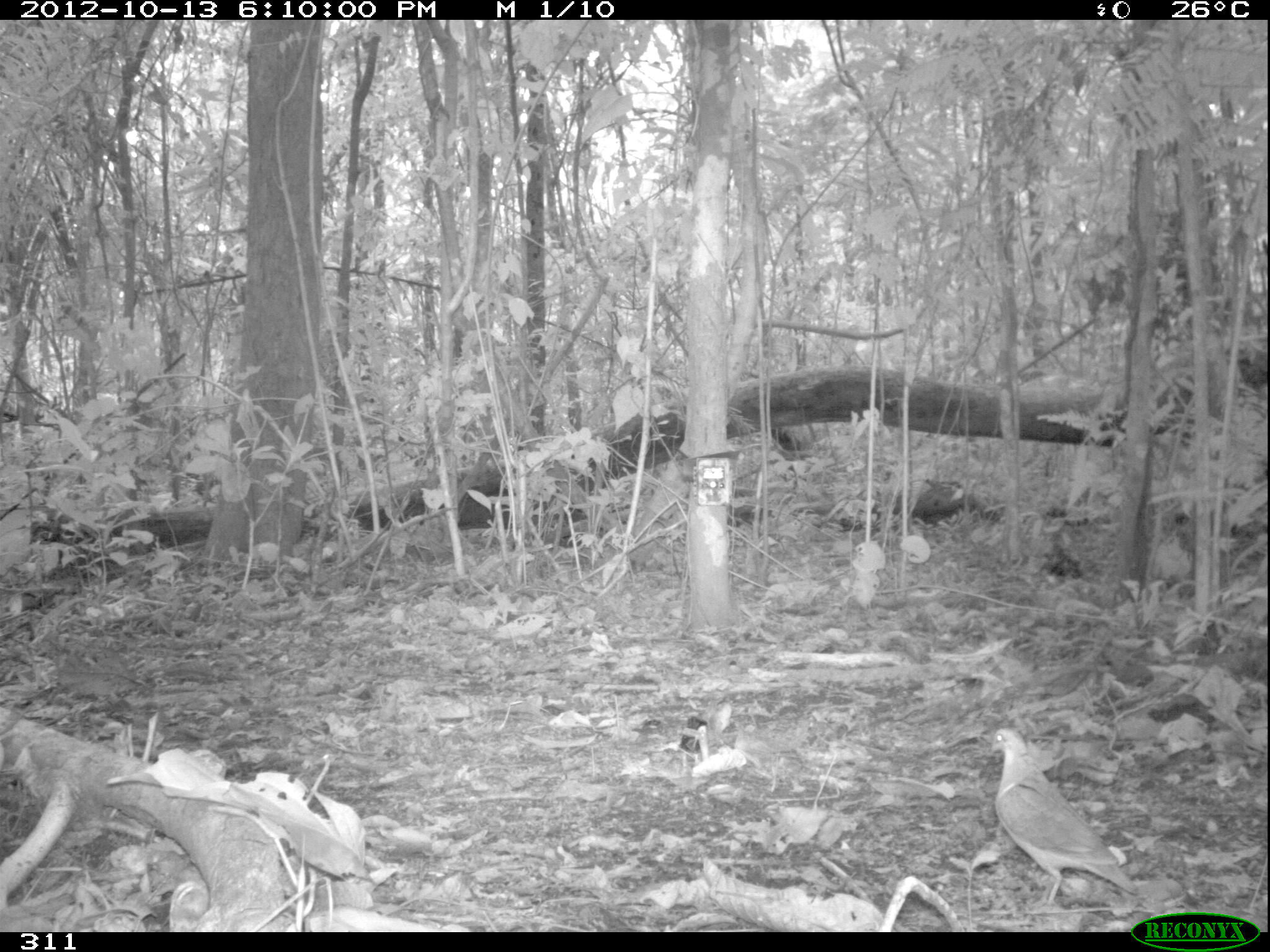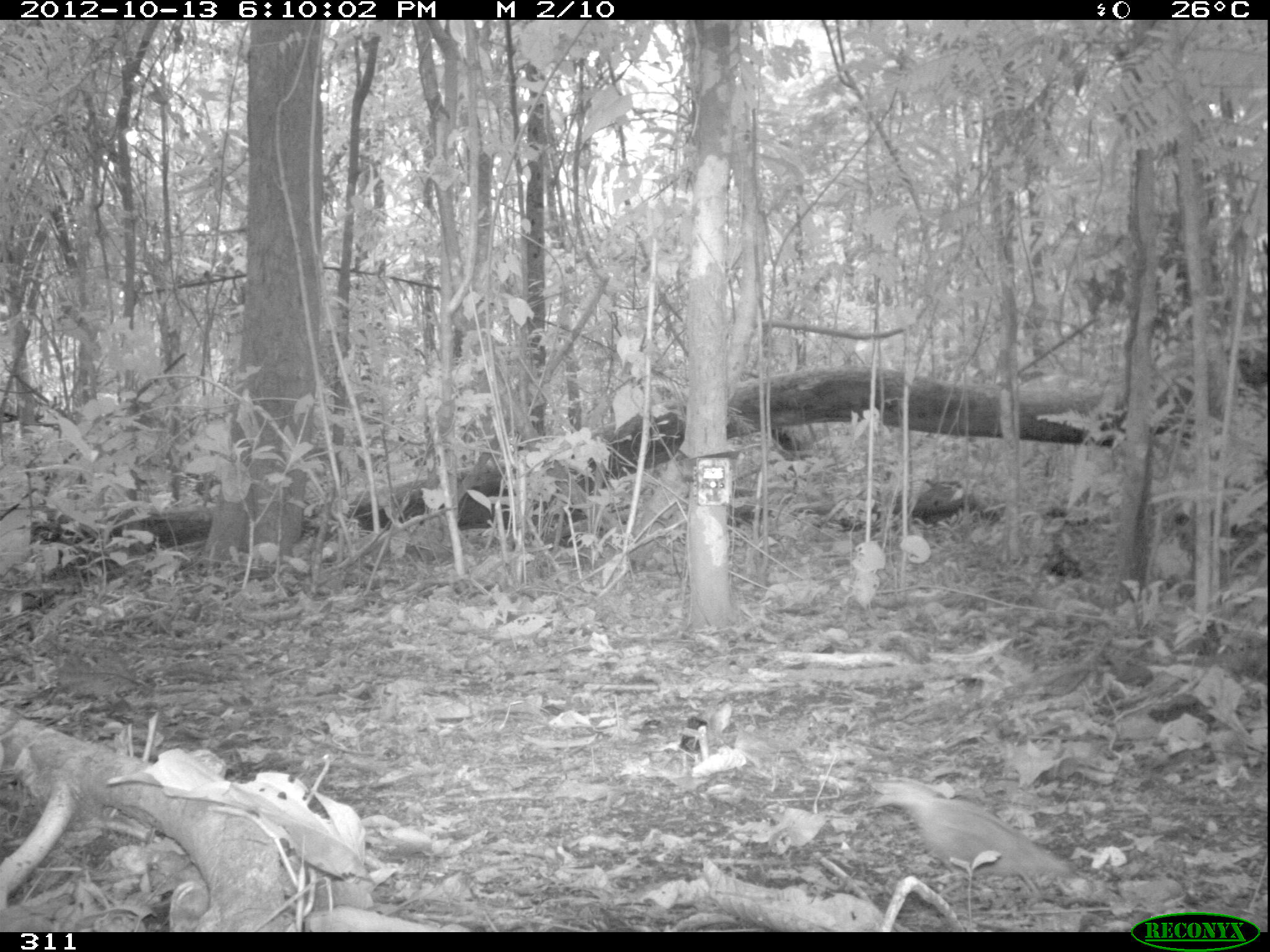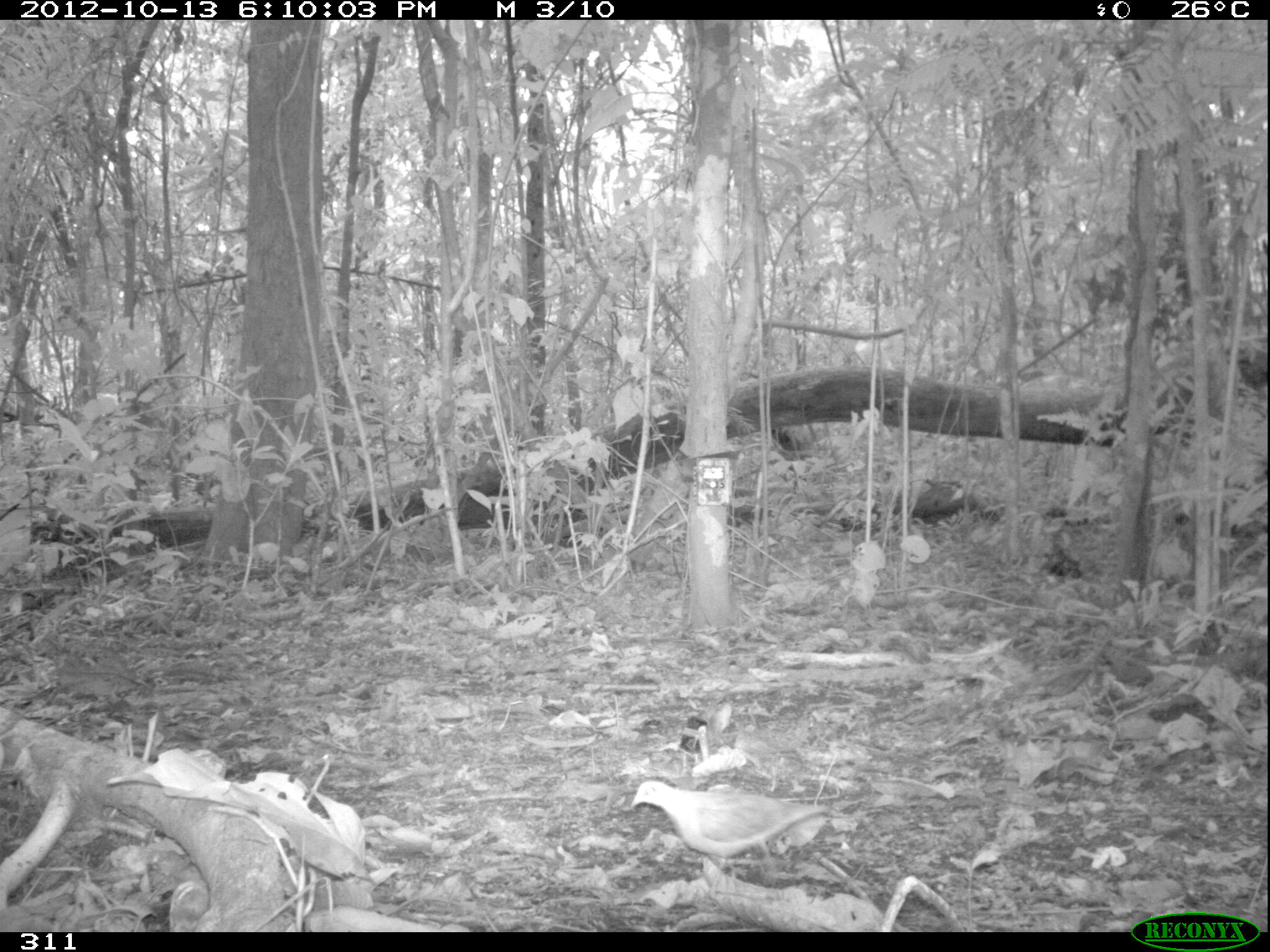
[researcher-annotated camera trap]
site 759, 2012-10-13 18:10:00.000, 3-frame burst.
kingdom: Animalia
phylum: Chordata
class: Aves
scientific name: Aves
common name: bird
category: unknown bird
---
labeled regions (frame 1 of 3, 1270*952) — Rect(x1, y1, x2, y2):
unknown bird: Rect(988, 726, 1138, 907)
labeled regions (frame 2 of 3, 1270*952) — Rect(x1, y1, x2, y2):
unknown bird: Rect(871, 777, 1069, 897)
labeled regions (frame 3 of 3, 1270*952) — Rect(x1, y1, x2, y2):
unknown bird: Rect(630, 780, 829, 873)